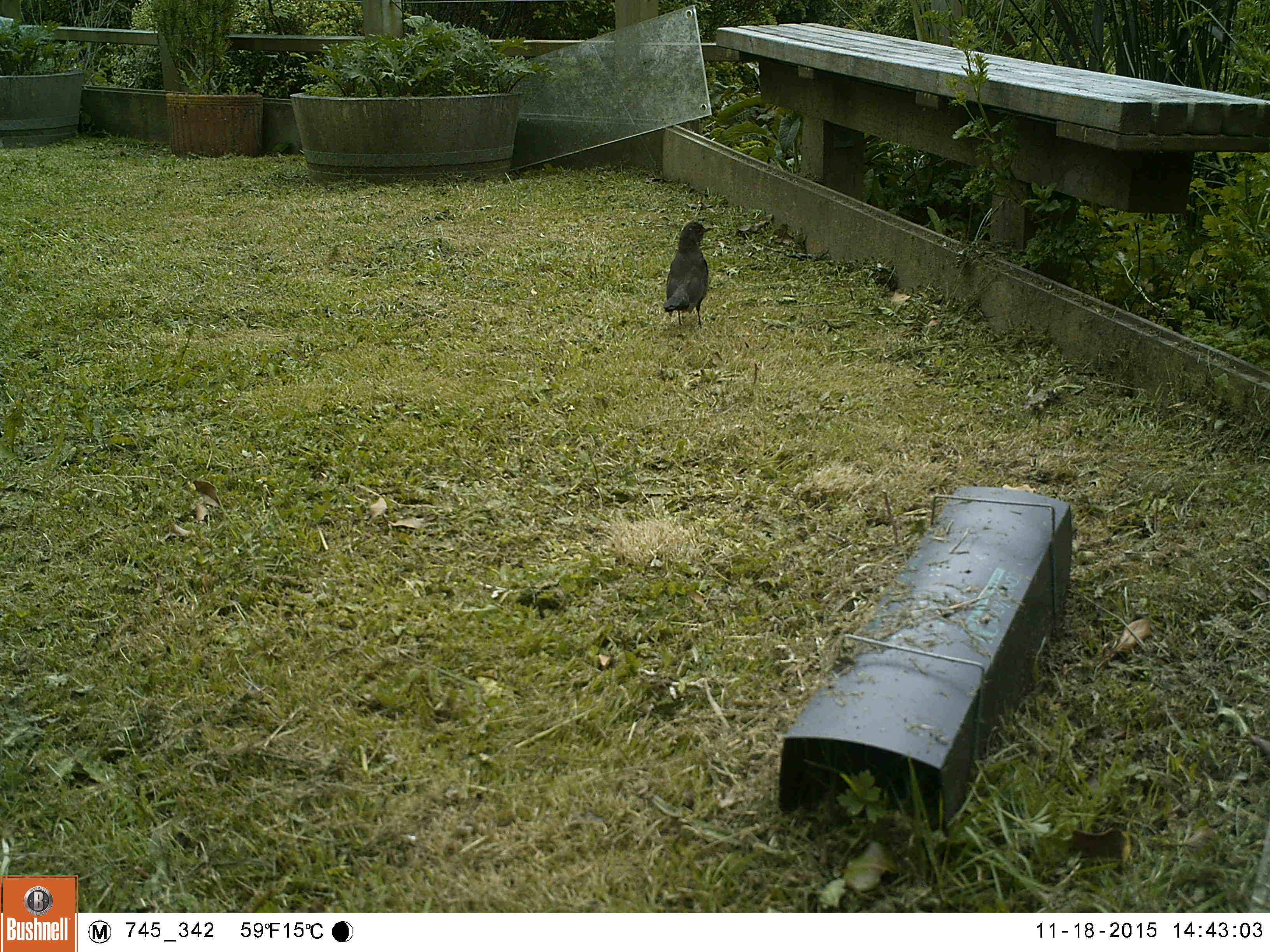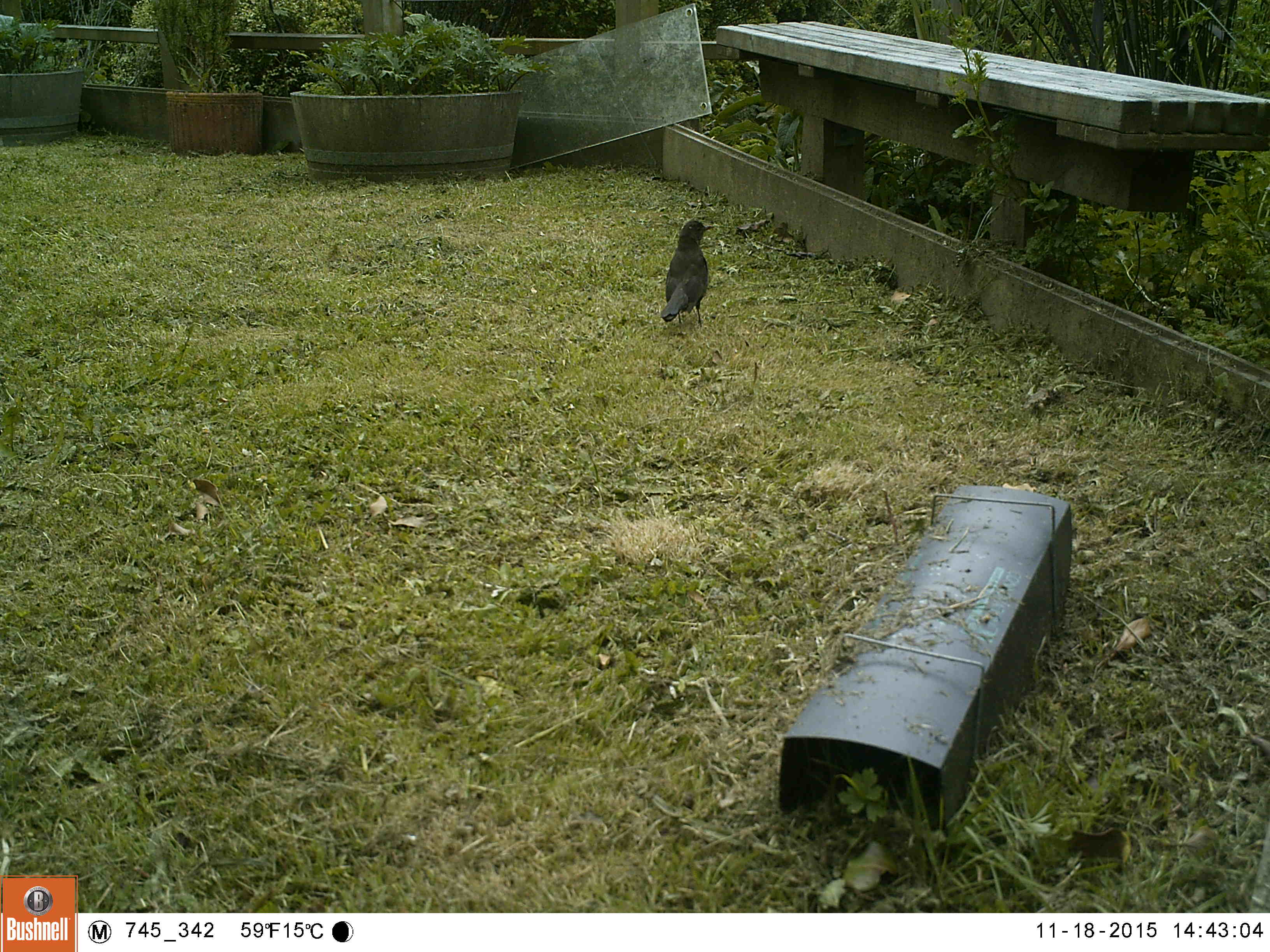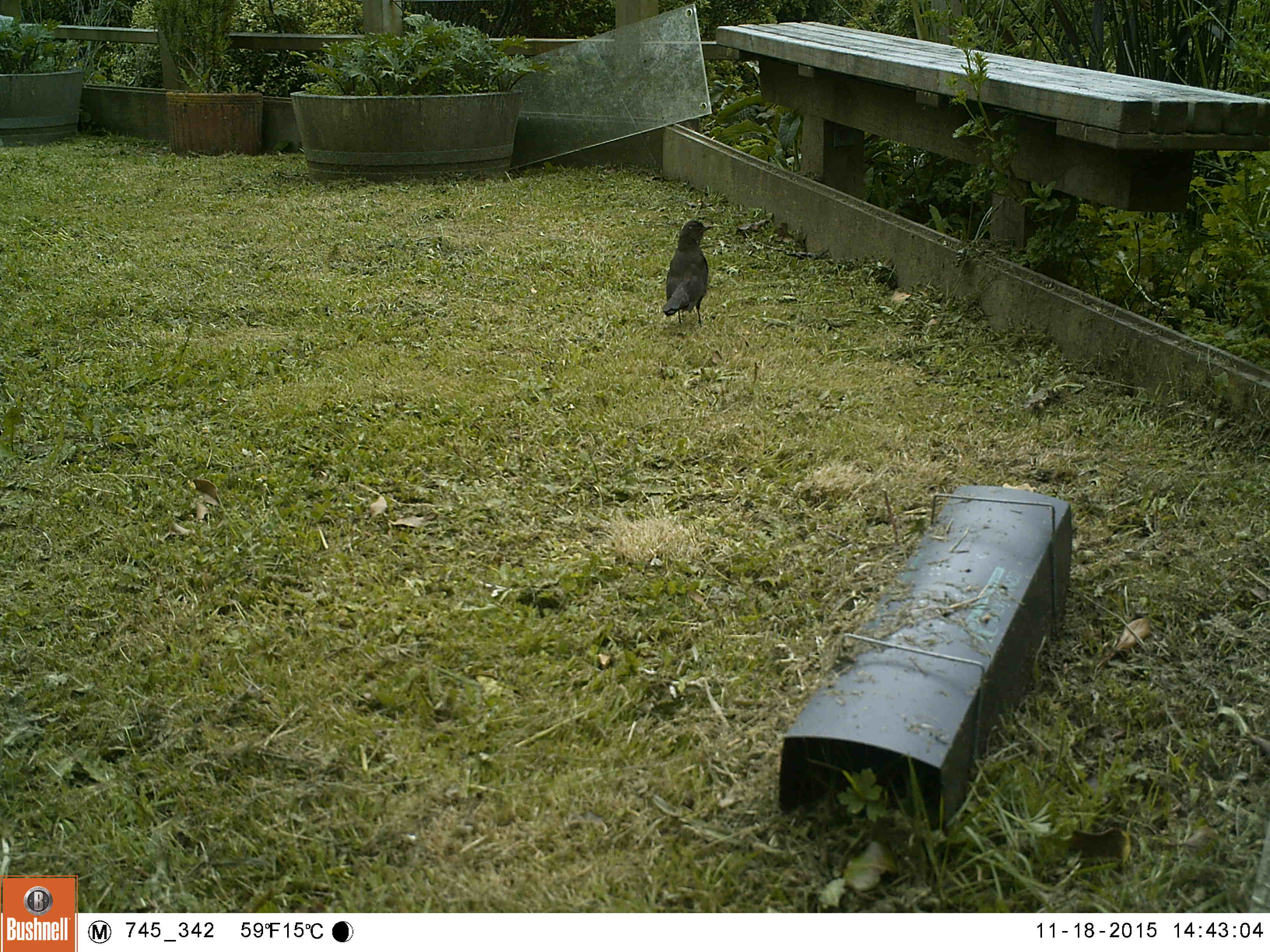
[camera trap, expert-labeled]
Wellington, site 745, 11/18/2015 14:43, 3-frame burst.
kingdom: Animalia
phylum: Chordata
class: Aves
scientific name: Aves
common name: bird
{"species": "bird (Aves)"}